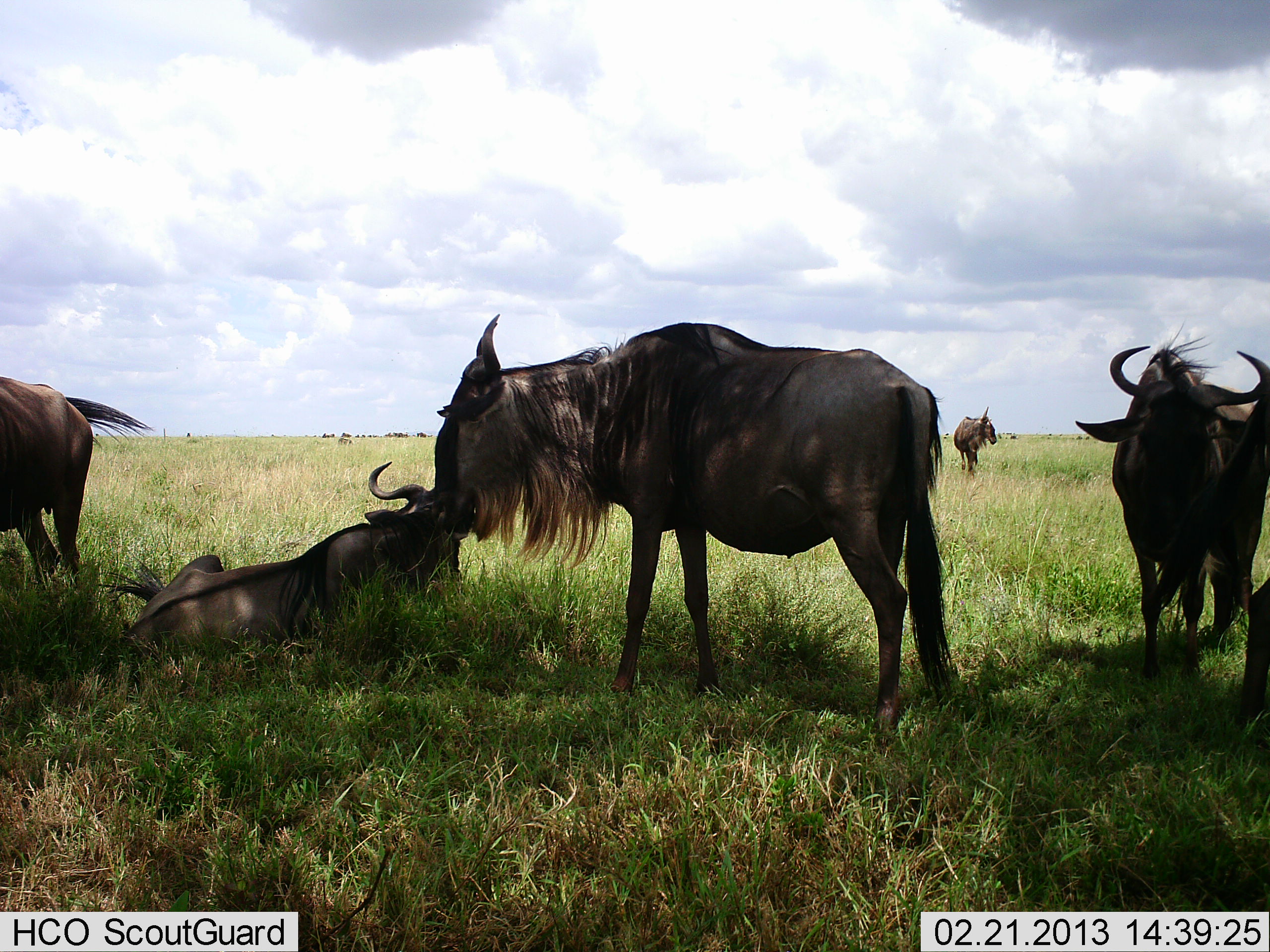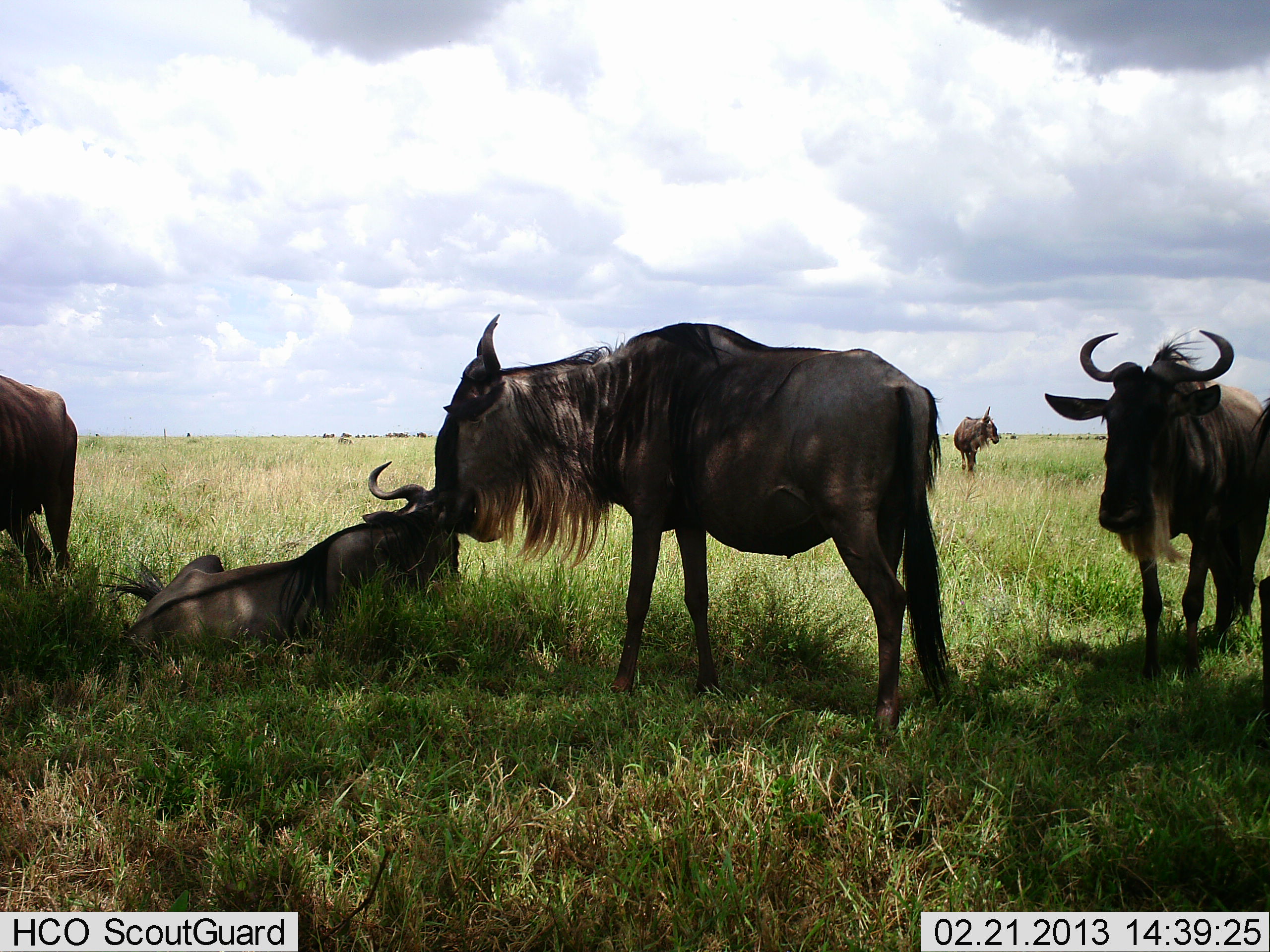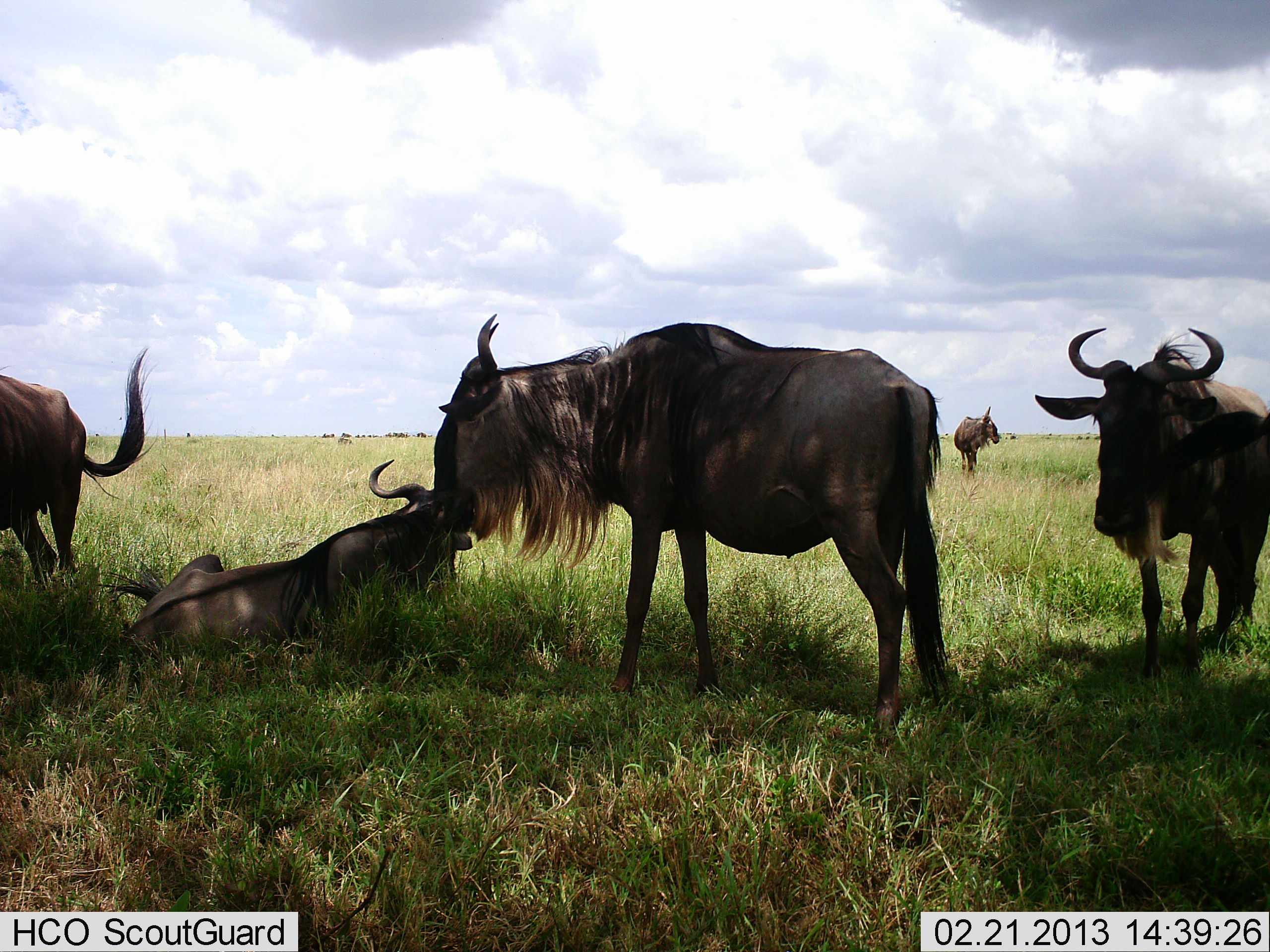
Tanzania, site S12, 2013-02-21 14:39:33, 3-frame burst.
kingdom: Animalia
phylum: Chordata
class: Mammalia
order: Artiodactyla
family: Bovidae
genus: Connochaetes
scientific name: Connochaetes taurinus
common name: blue wildebeest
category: wildebeest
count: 6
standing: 82%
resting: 100%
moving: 29%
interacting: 12%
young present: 6%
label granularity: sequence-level